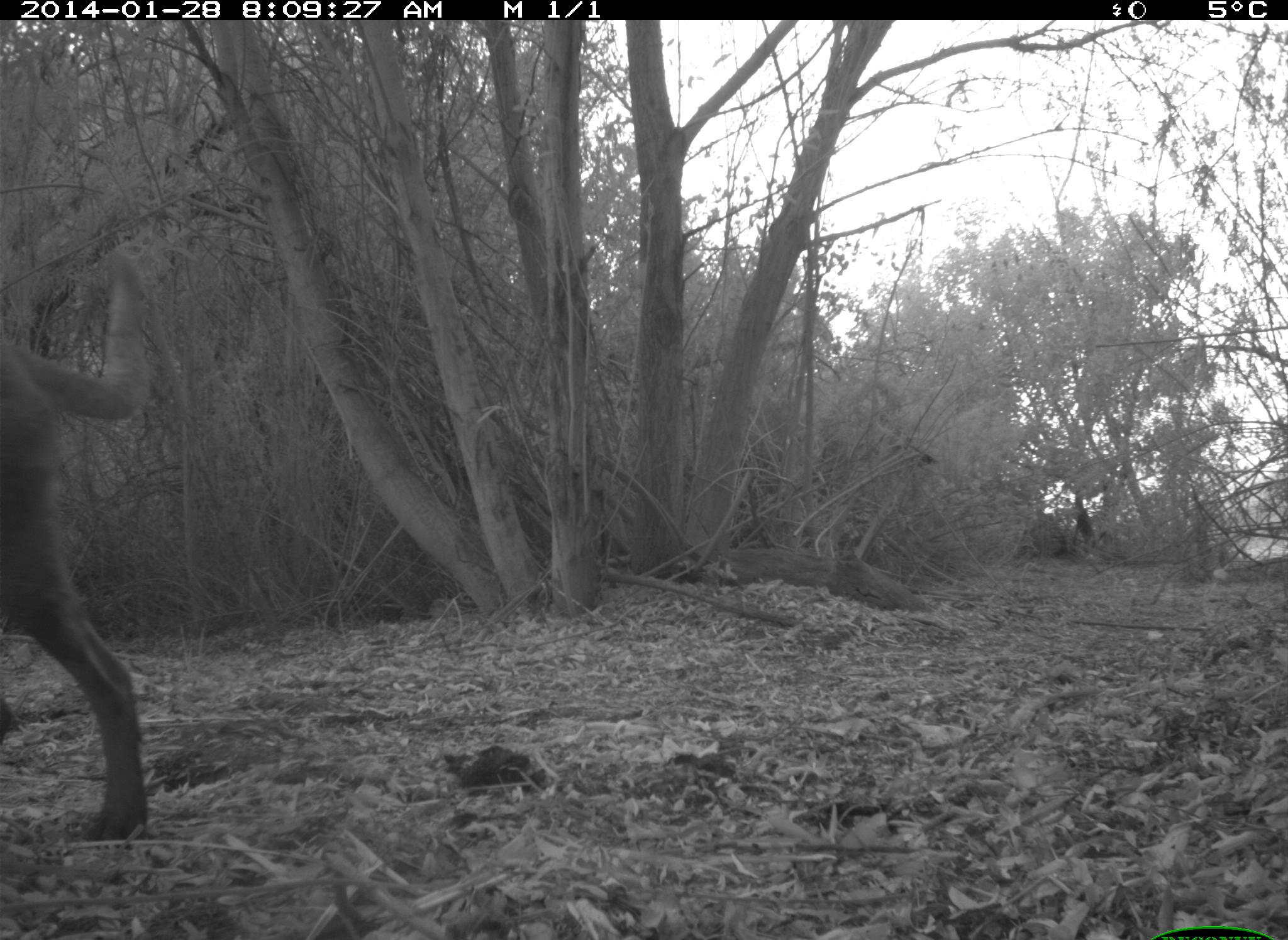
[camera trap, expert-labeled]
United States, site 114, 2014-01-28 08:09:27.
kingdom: Animalia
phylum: Chordata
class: Mammalia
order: Carnivora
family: Canidae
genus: Canis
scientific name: Canis familiaris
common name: domestic dog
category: dog